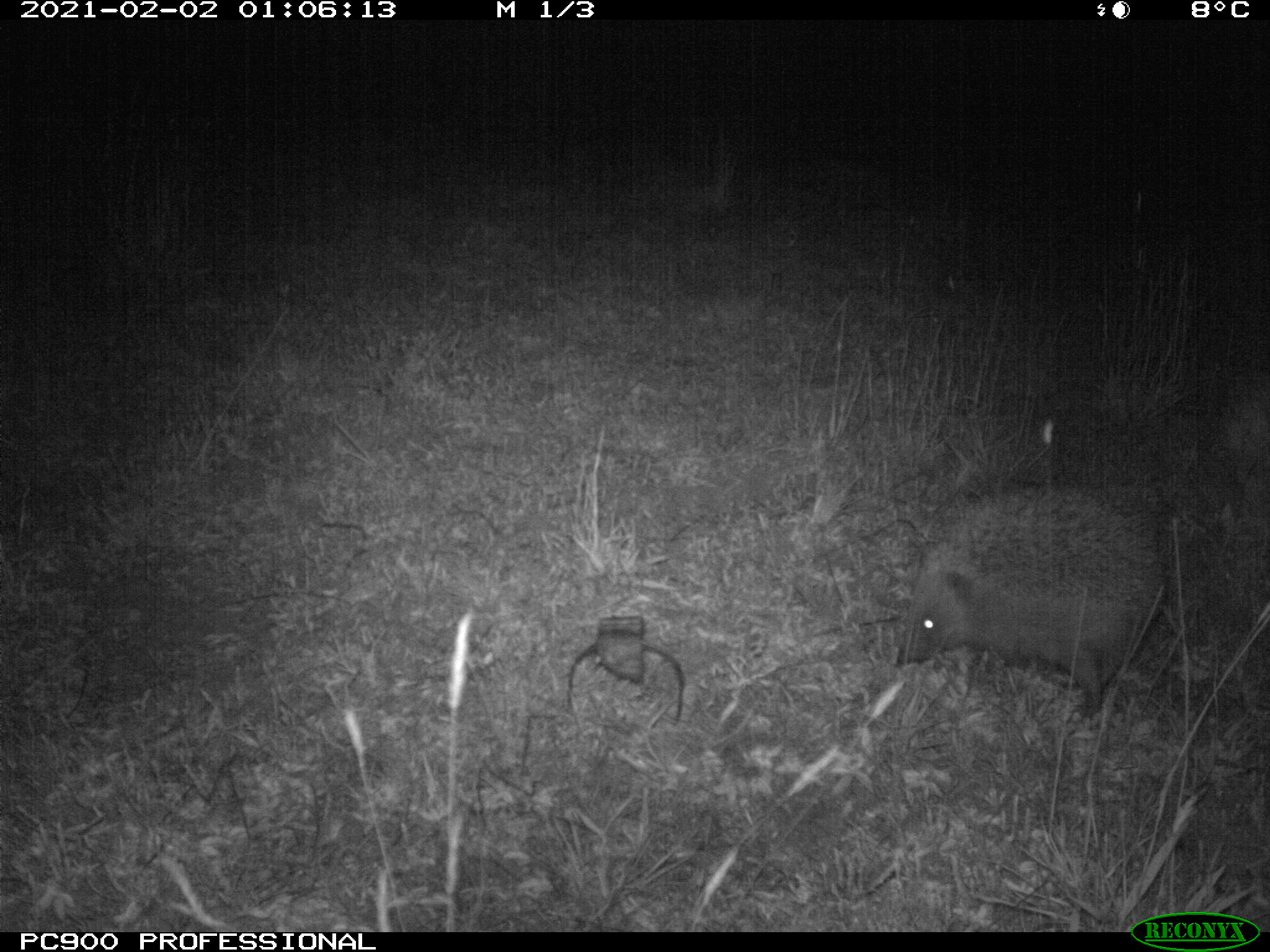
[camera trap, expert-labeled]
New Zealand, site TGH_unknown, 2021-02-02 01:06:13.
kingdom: Animalia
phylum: Chordata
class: Mammalia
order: Eulipotyphla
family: Erinaceidae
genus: Erinaceus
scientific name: Erinaceus europaeus europaeus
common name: european hedgehog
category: hedgehog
Hedgehog (european hedgehog) (Erinaceus europaeus europaeus).